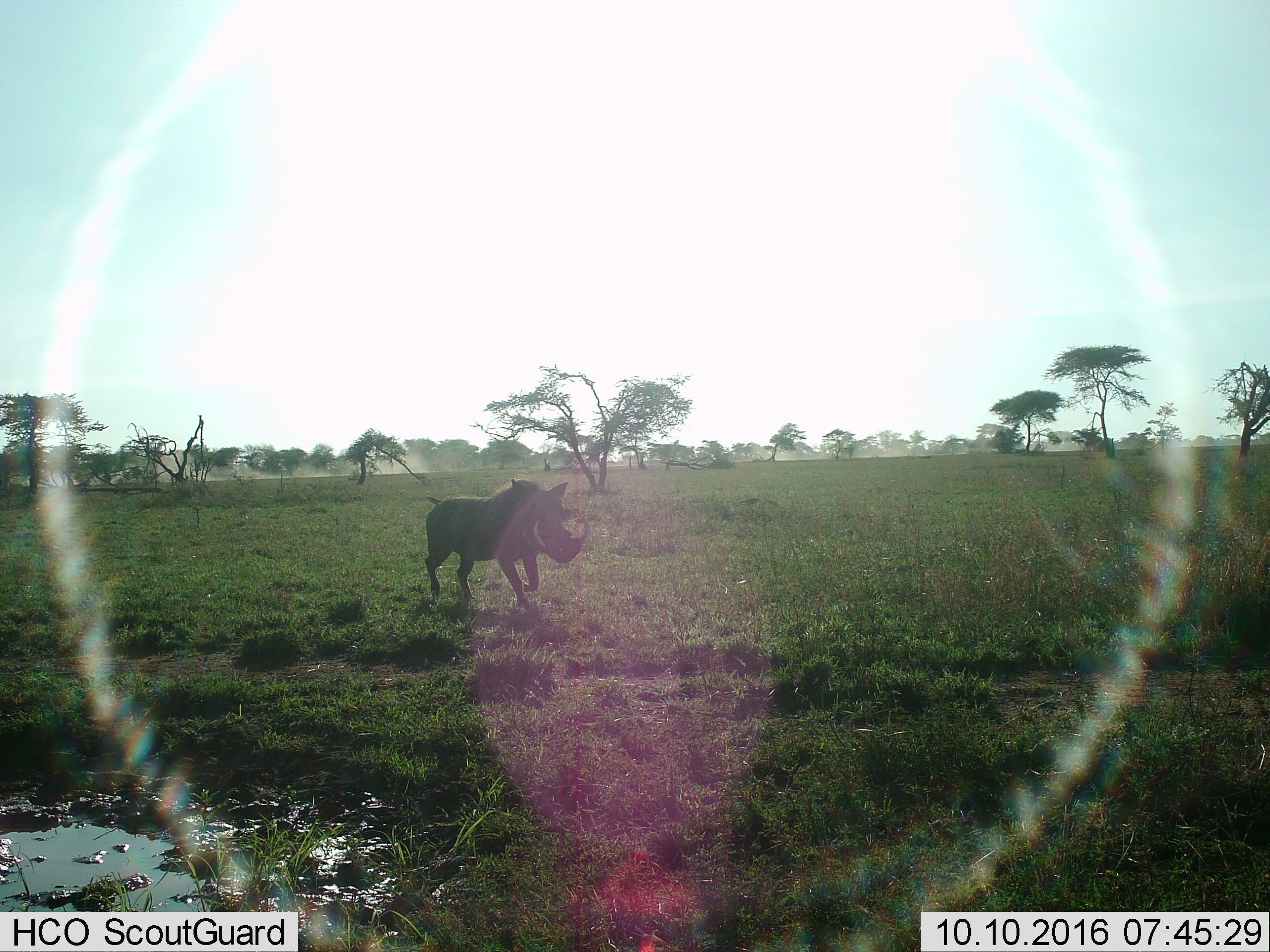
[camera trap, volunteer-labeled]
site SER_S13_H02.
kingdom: Animalia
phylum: Chordata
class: Mammalia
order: Artiodactyla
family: Suidae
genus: Phacochoerus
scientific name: Phacochoerus africanus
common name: warthog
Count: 1.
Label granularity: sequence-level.